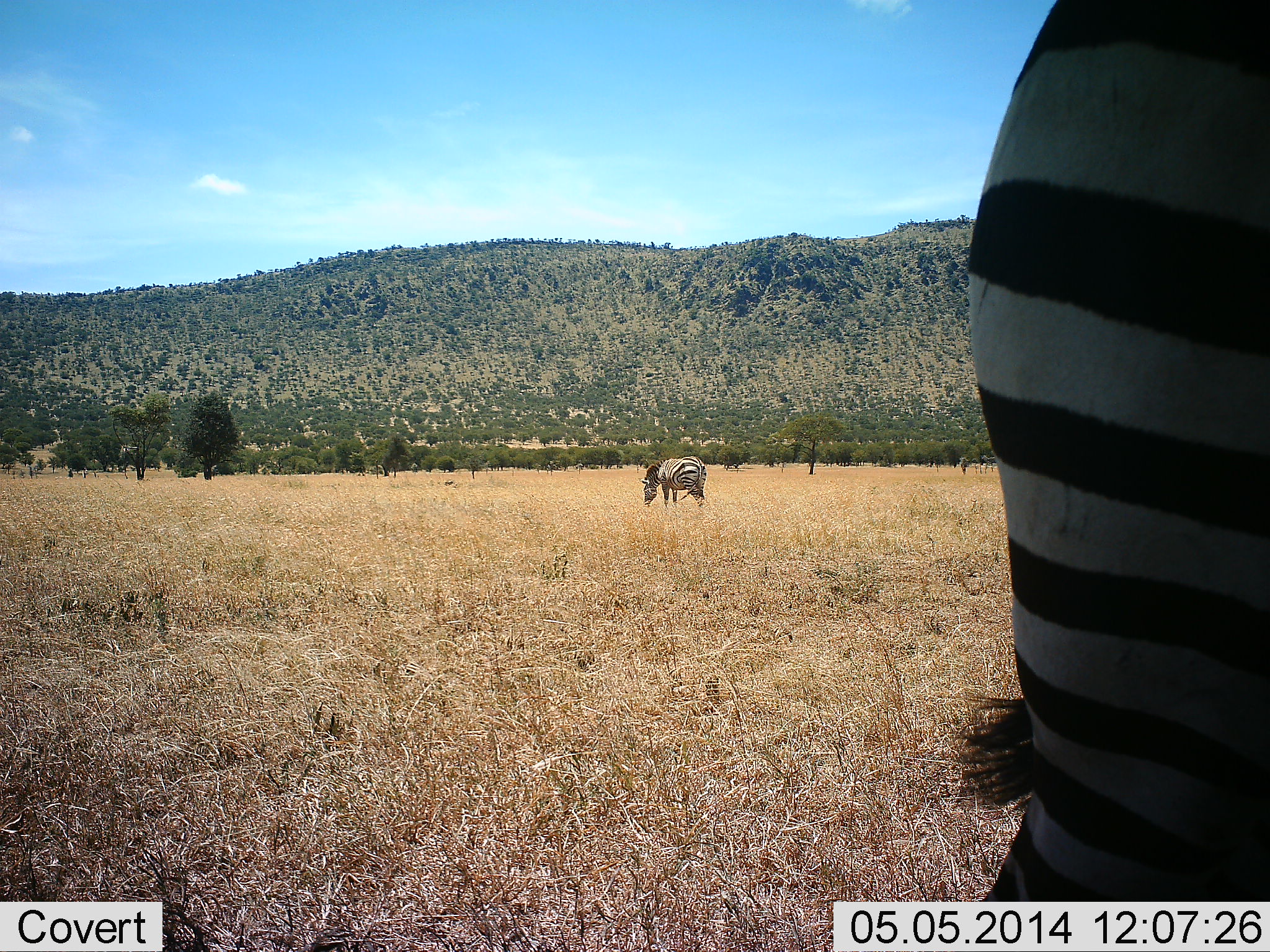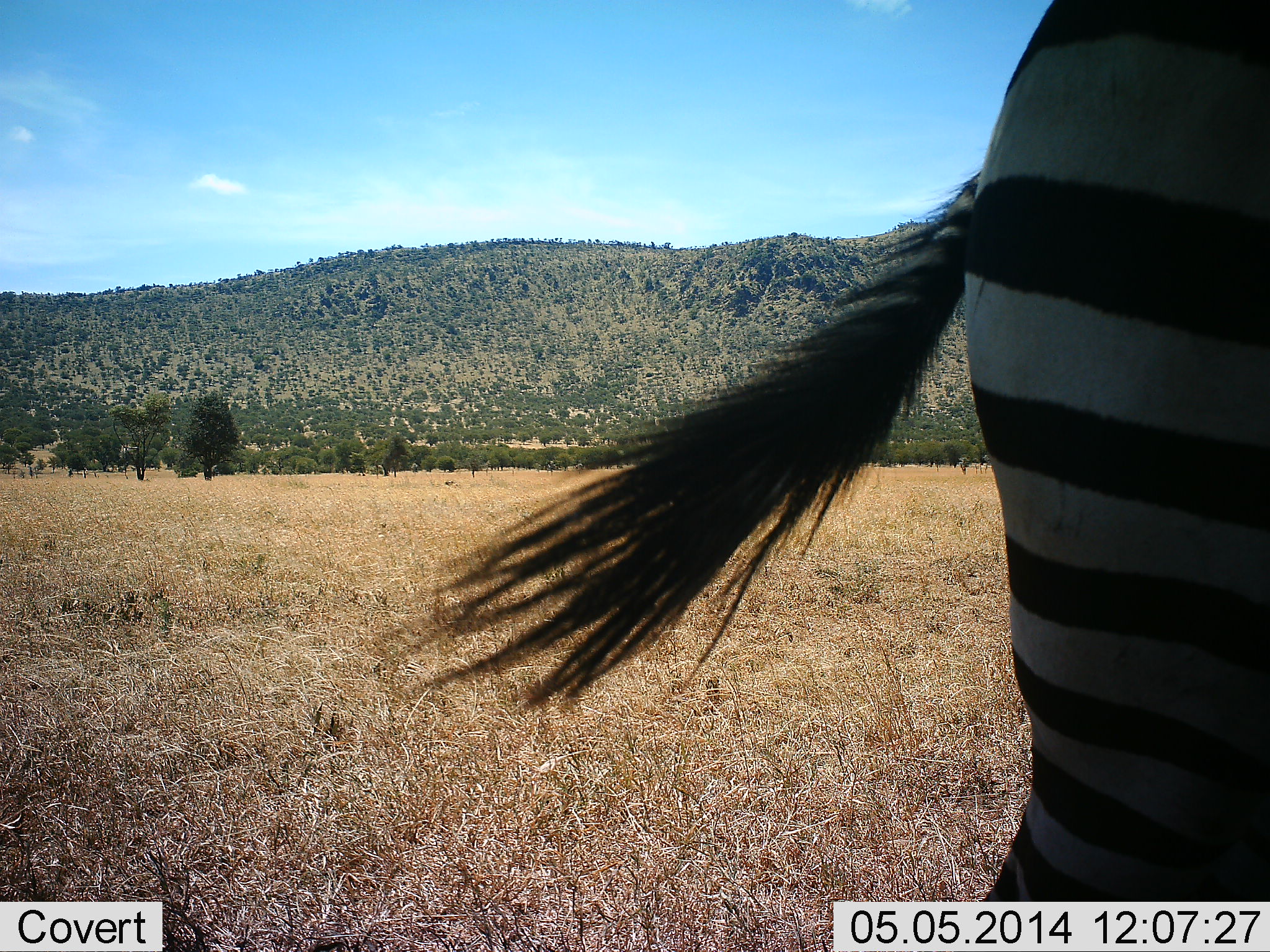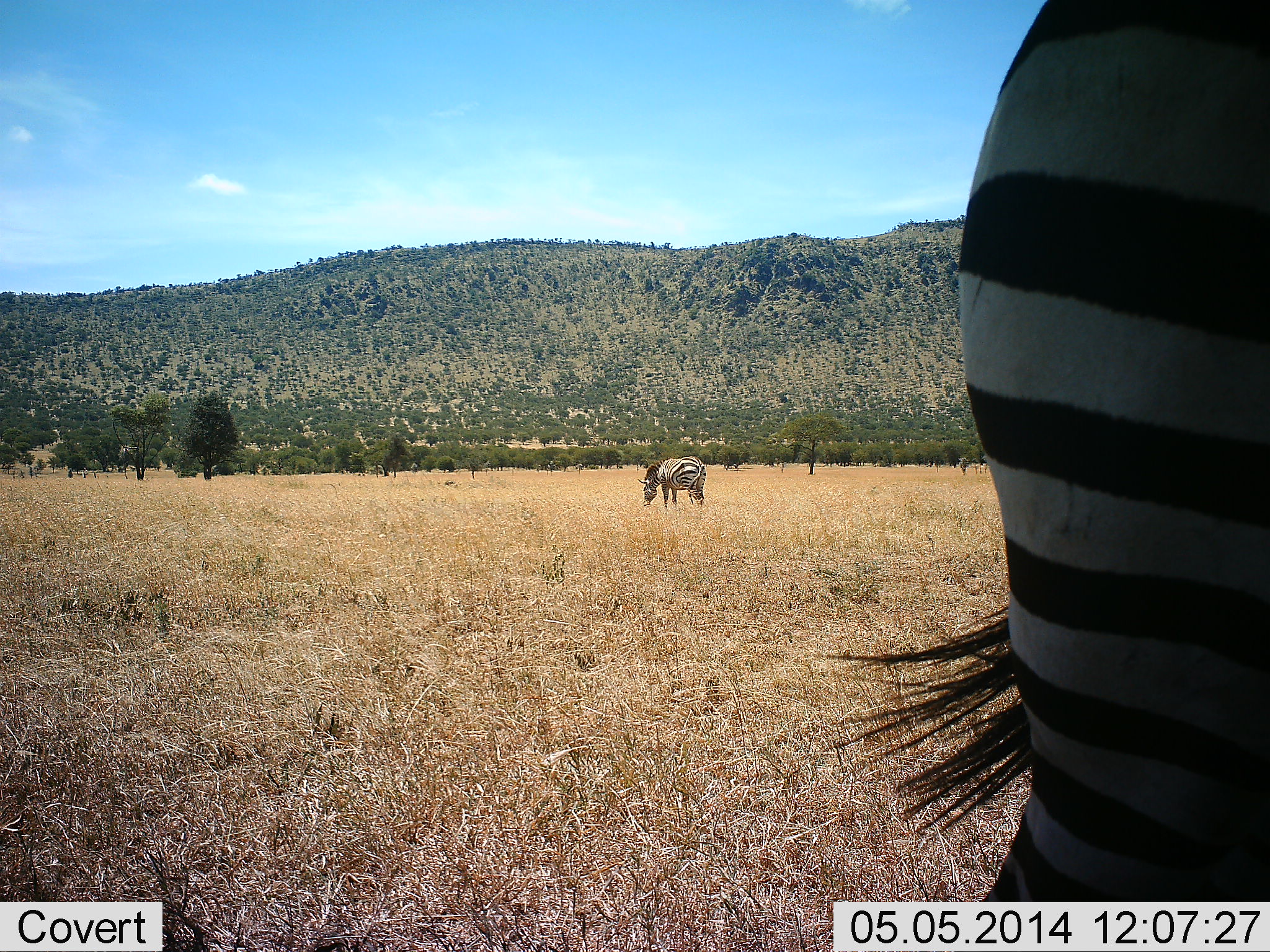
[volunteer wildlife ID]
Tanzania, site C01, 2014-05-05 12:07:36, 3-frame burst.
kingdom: Animalia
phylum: Chordata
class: Mammalia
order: Perissodactyla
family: Equidae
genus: Equus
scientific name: Equus quagga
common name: plains zebra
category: zebra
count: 2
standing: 70%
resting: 0%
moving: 0%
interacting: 0%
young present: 0%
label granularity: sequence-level